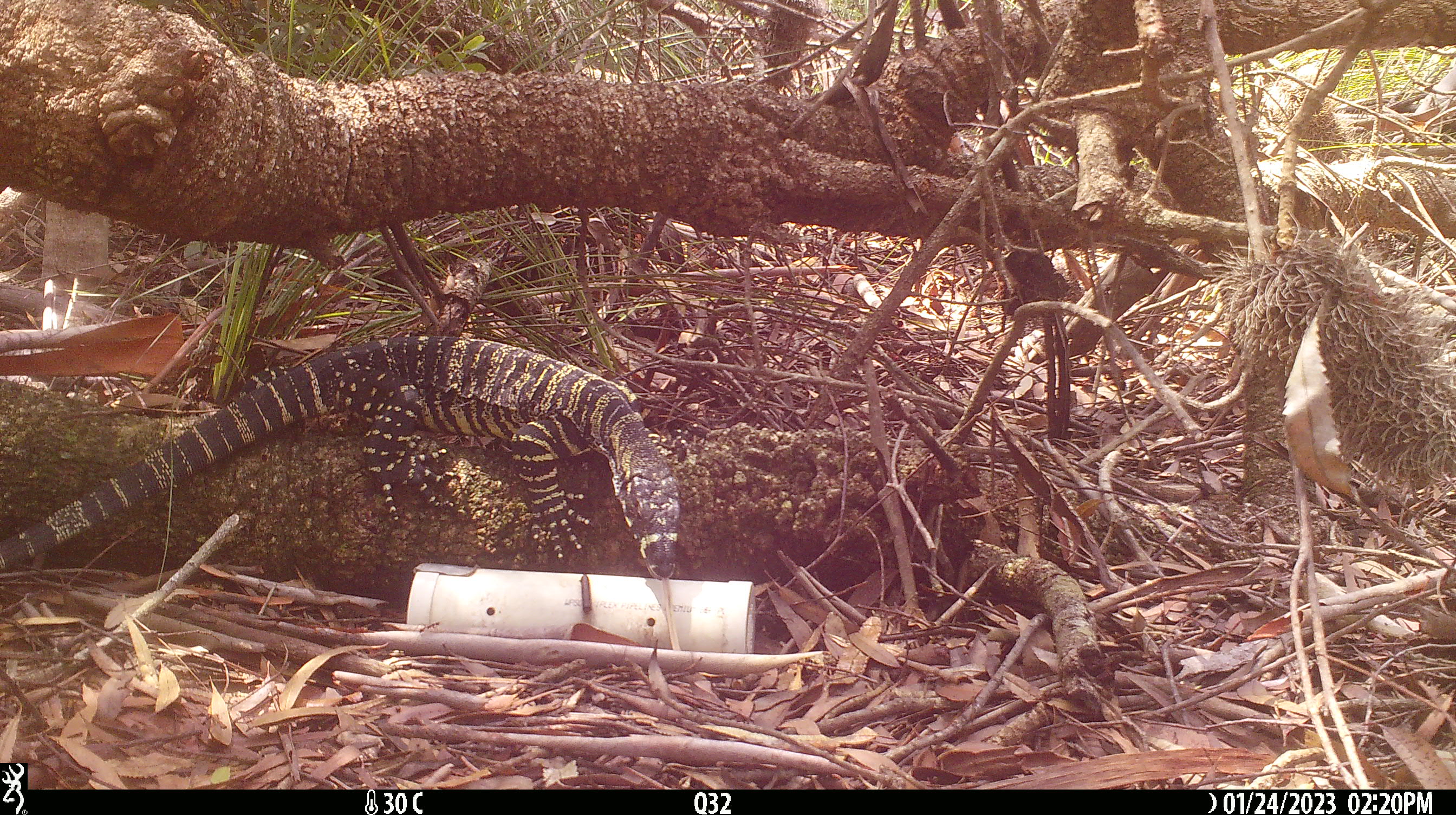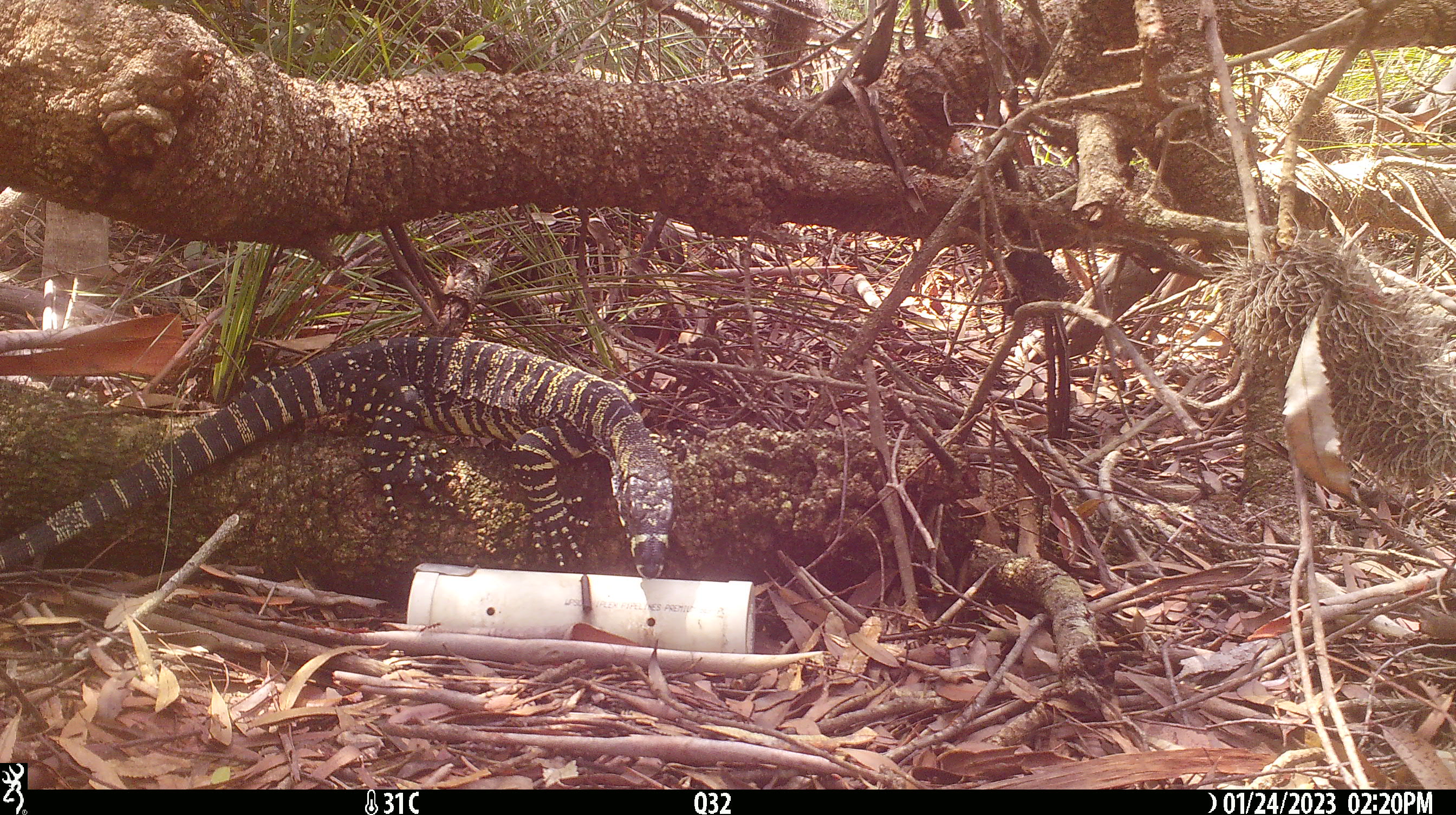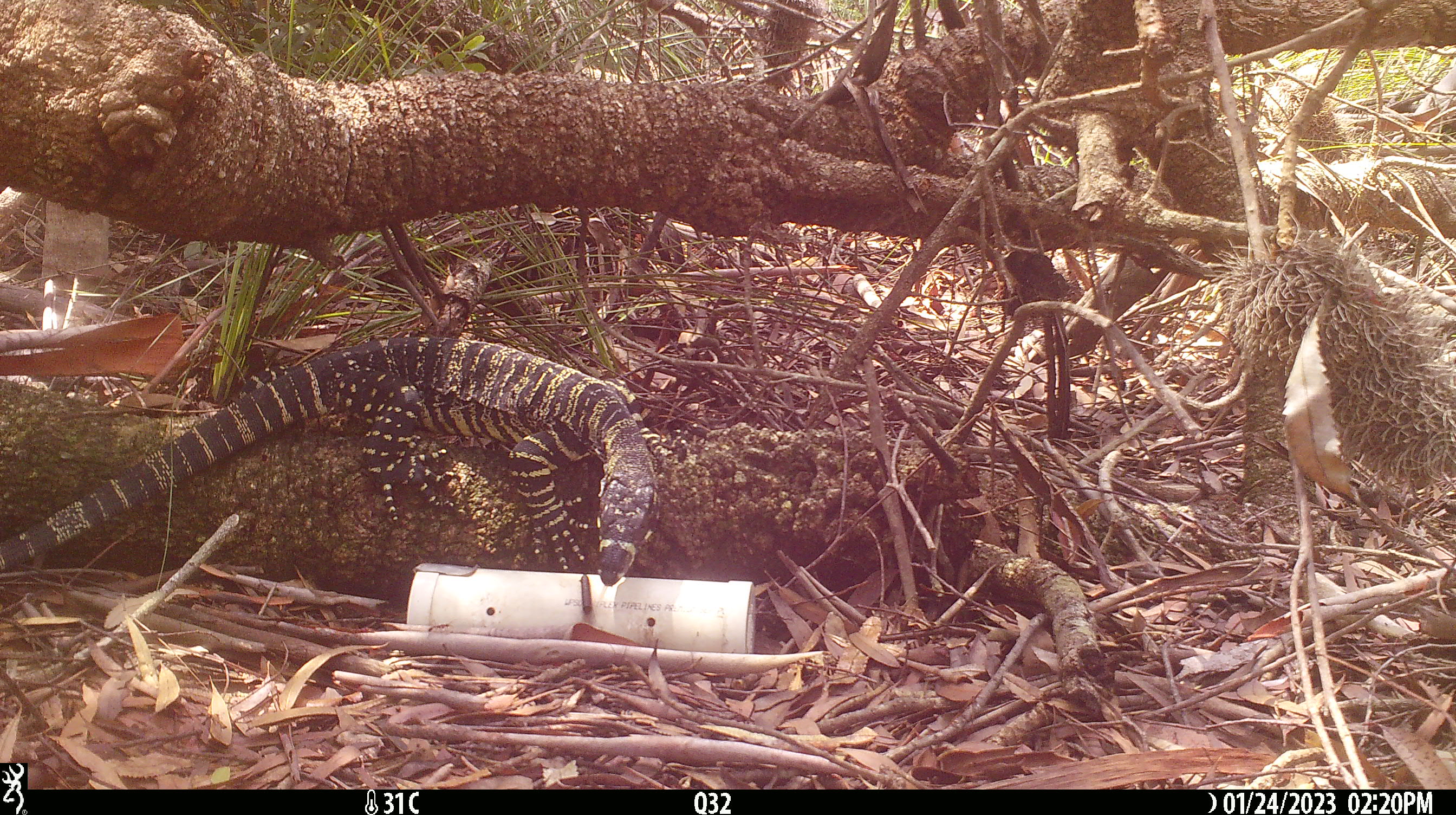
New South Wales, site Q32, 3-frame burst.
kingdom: Animalia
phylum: Chordata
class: Reptilia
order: Squamata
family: Varanidae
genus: Varanus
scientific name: Varanus varius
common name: lace monitor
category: goanna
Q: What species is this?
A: Goanna (lace monitor) (Varanus varius).